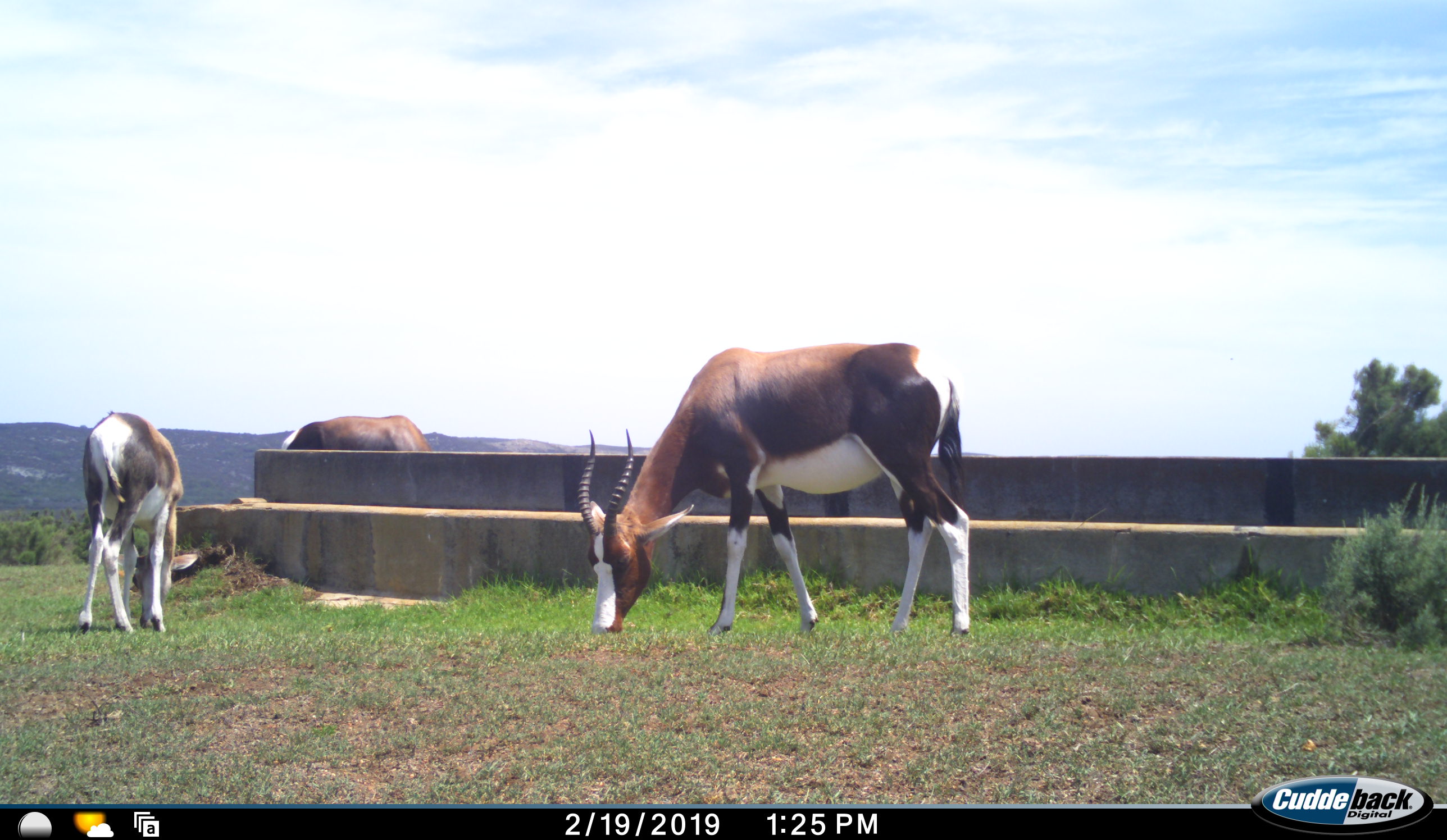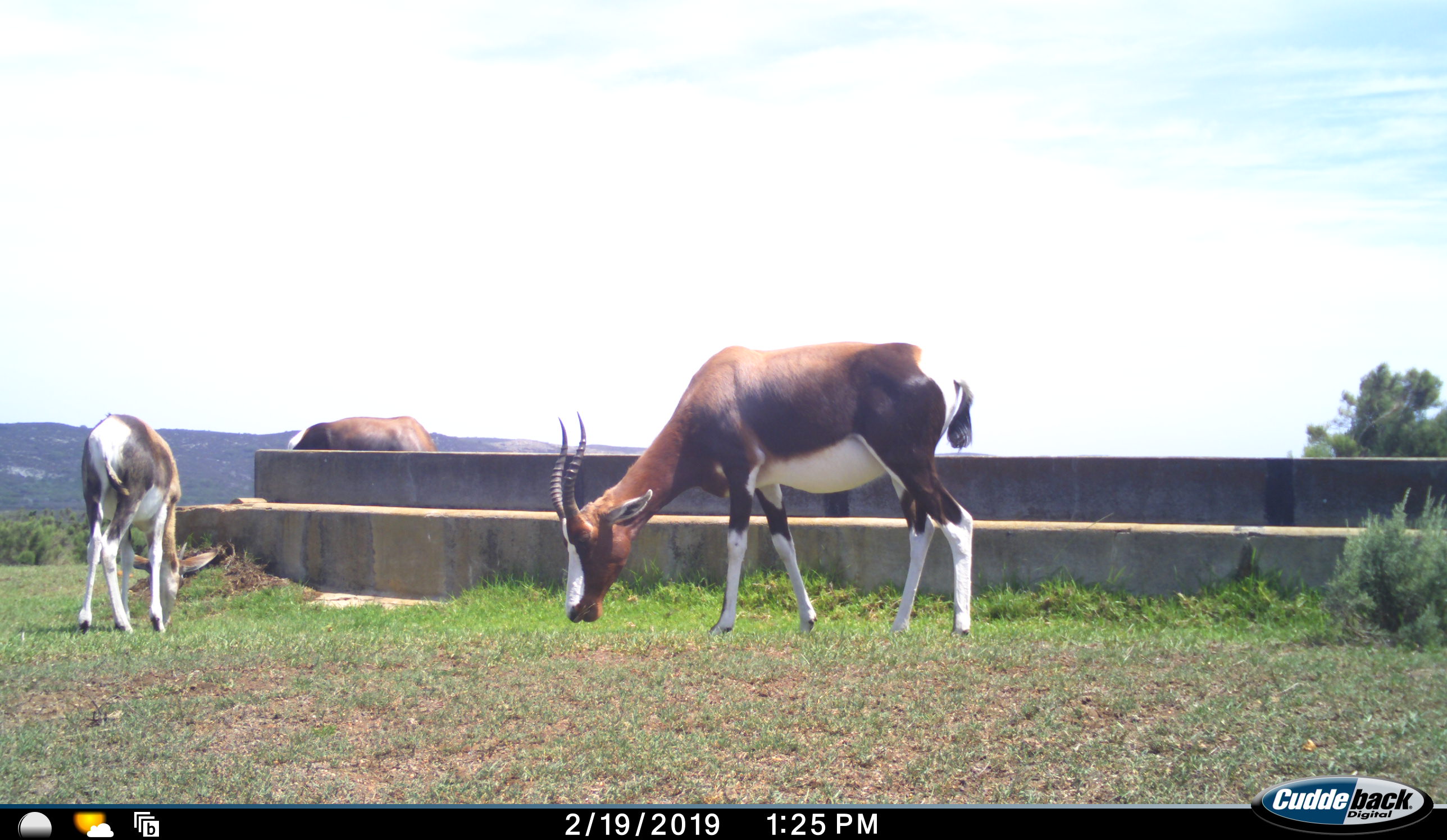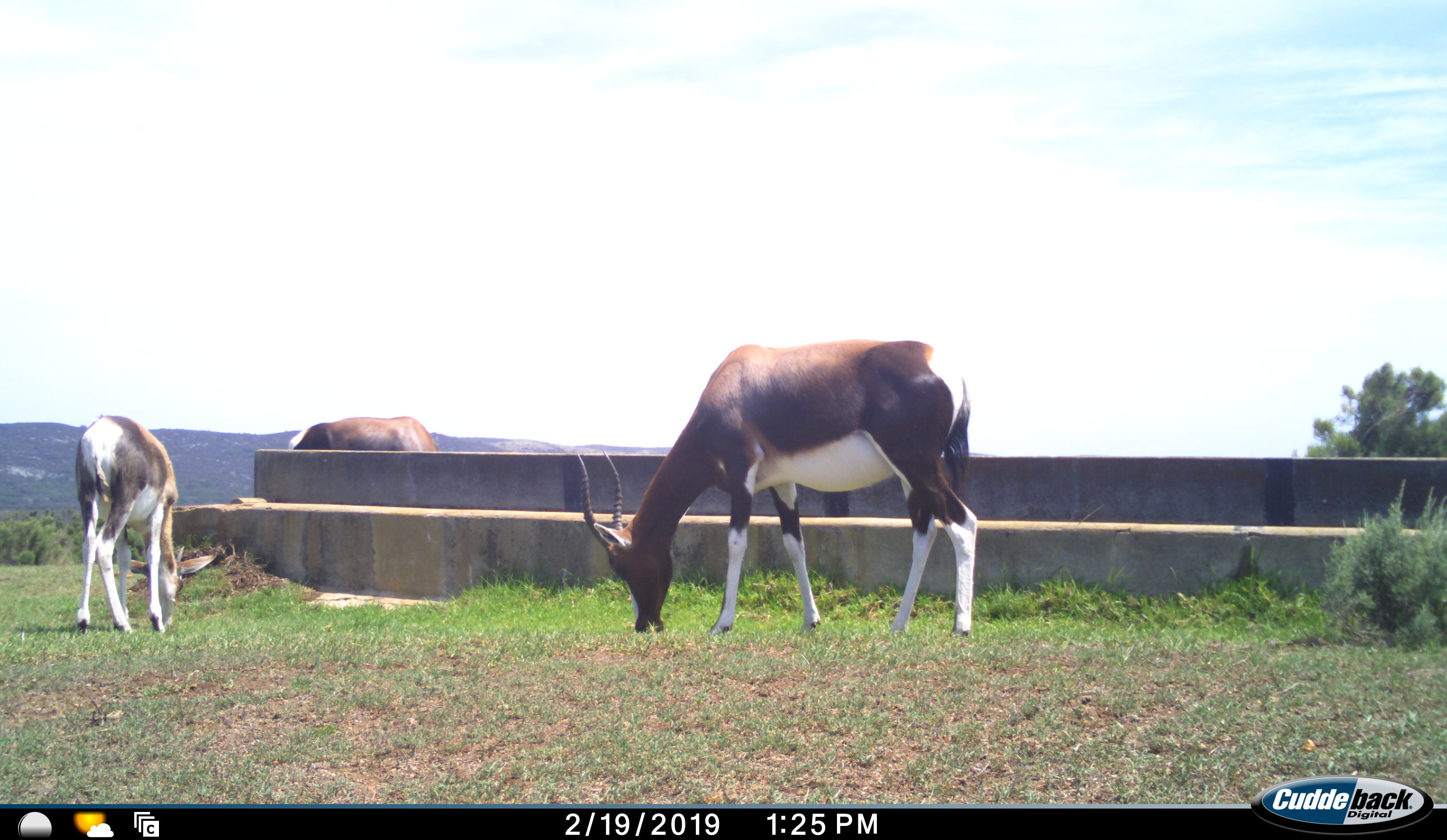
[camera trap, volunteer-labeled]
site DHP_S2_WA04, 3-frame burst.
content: unidentified animal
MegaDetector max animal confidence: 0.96